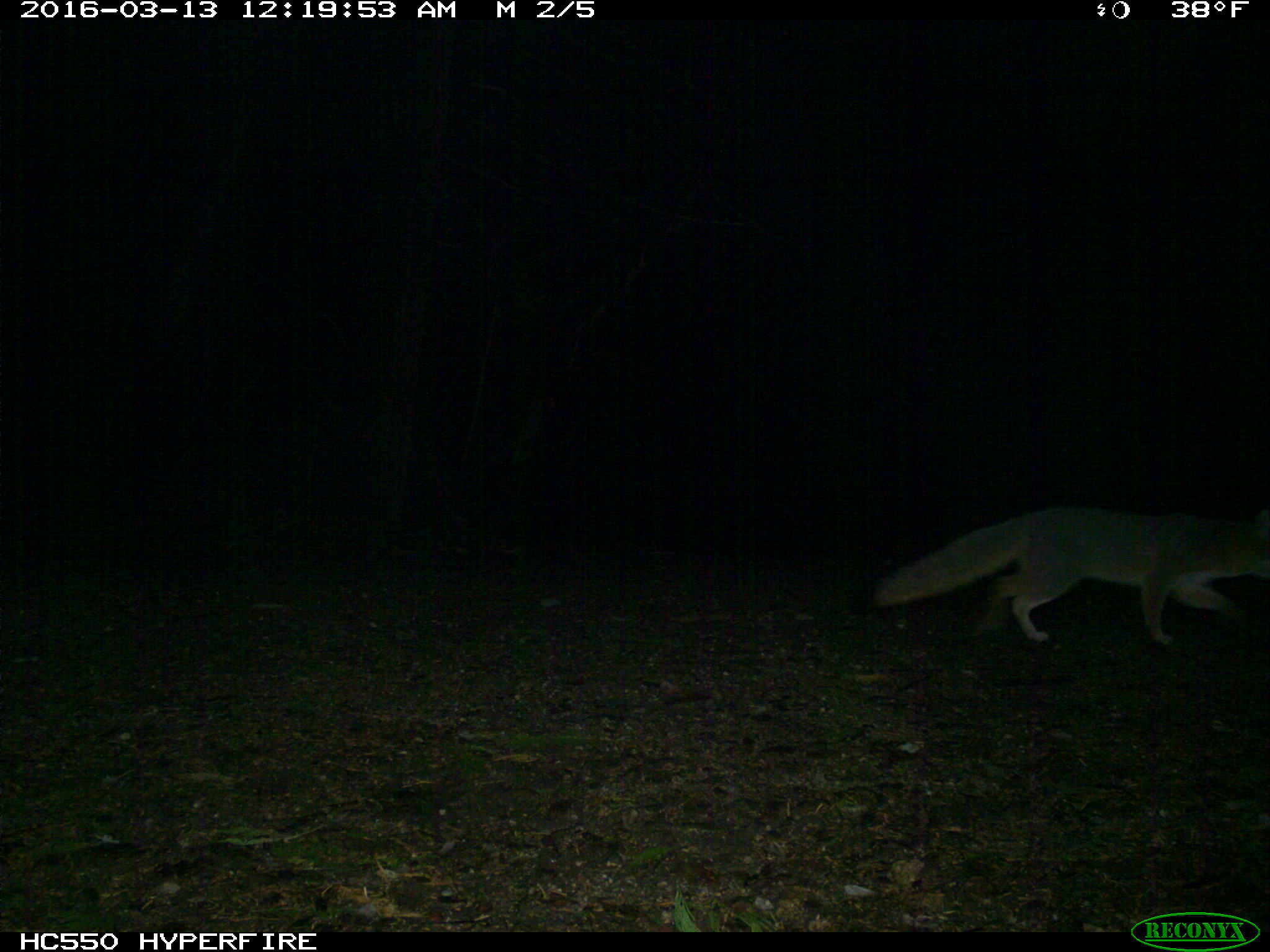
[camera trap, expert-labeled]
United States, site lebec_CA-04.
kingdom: Animalia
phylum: Chordata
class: Mammalia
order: Carnivora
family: Canidae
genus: Urocyon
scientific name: Urocyon cinereoargenteus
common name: gray fox